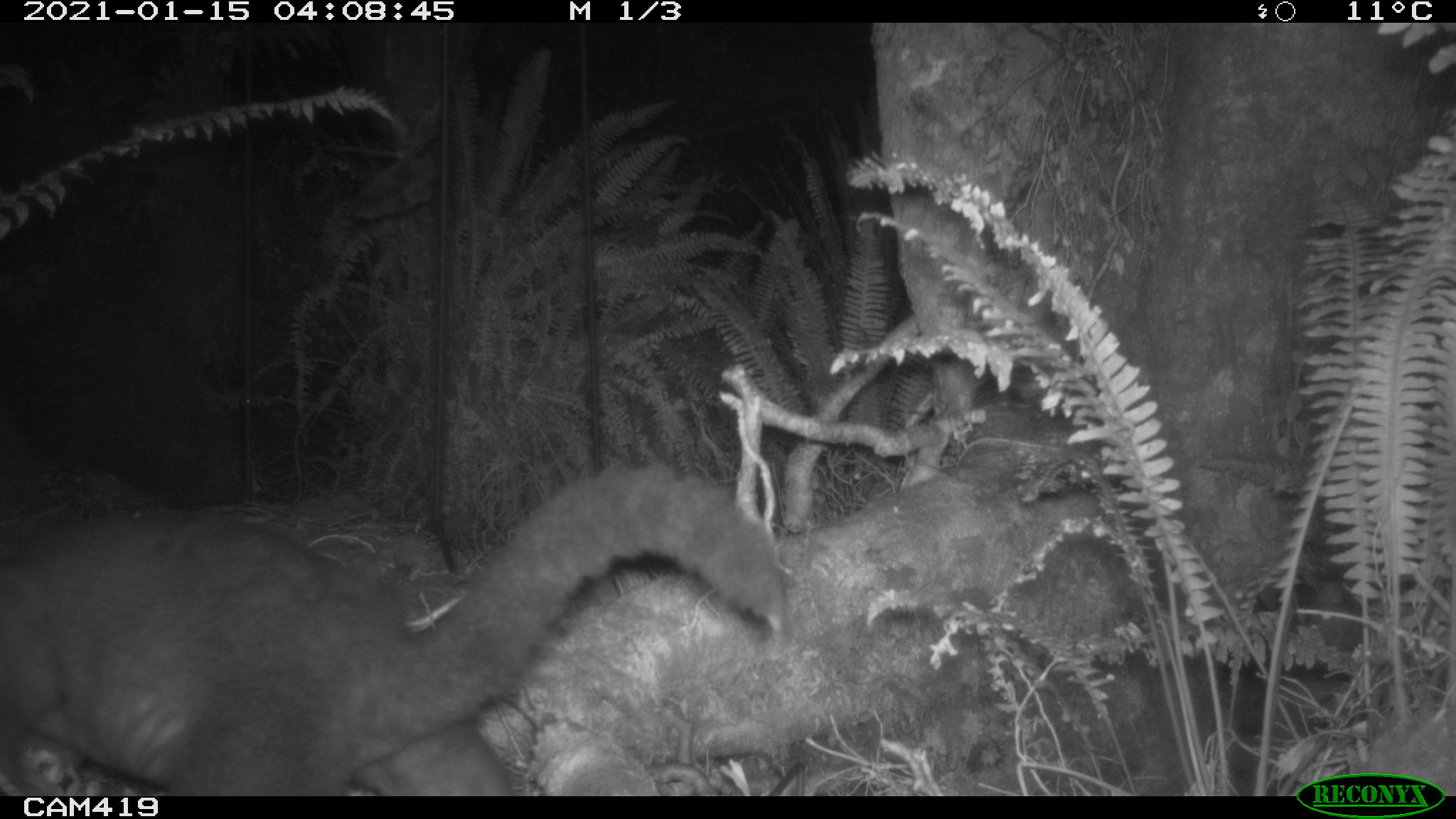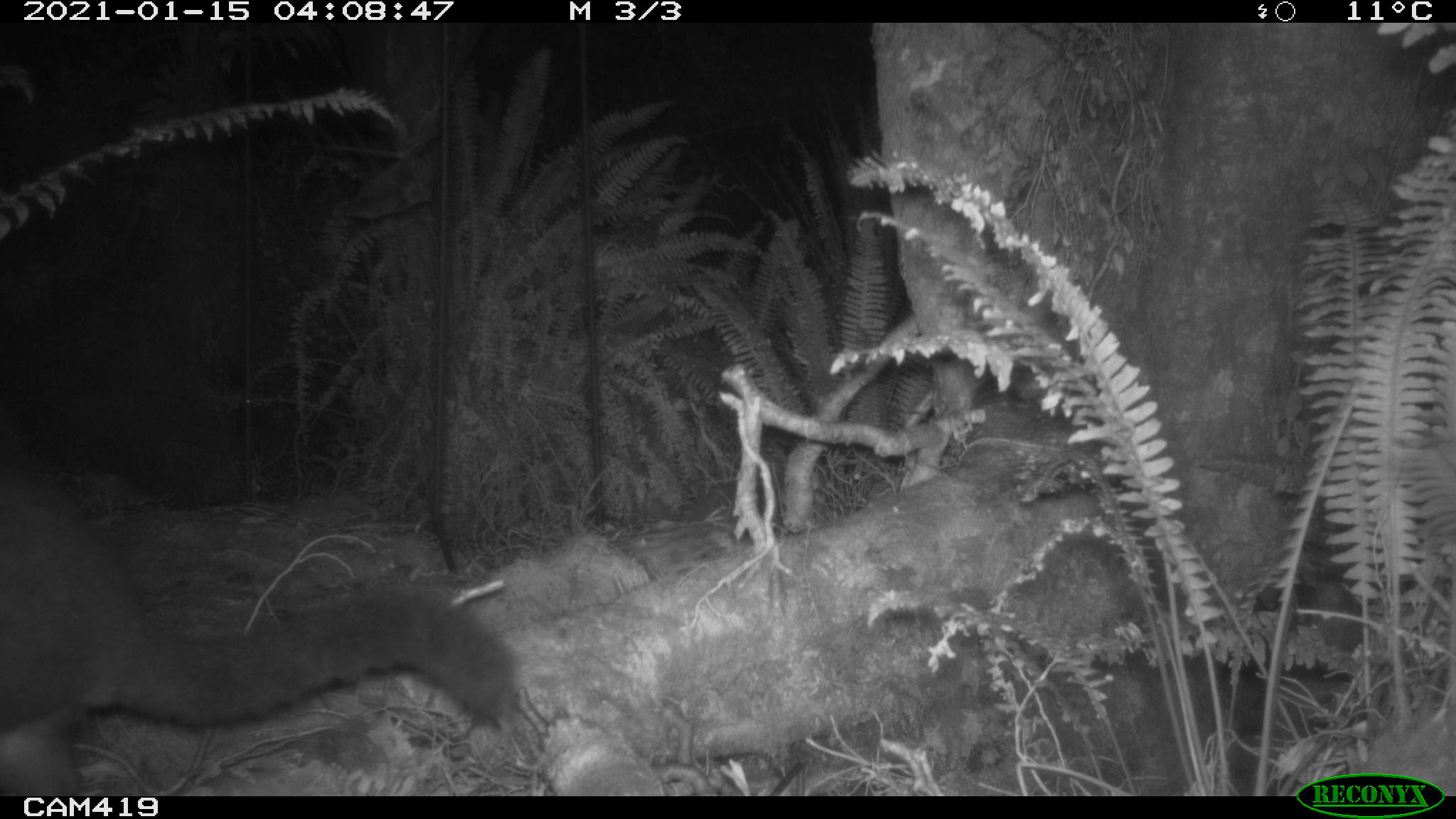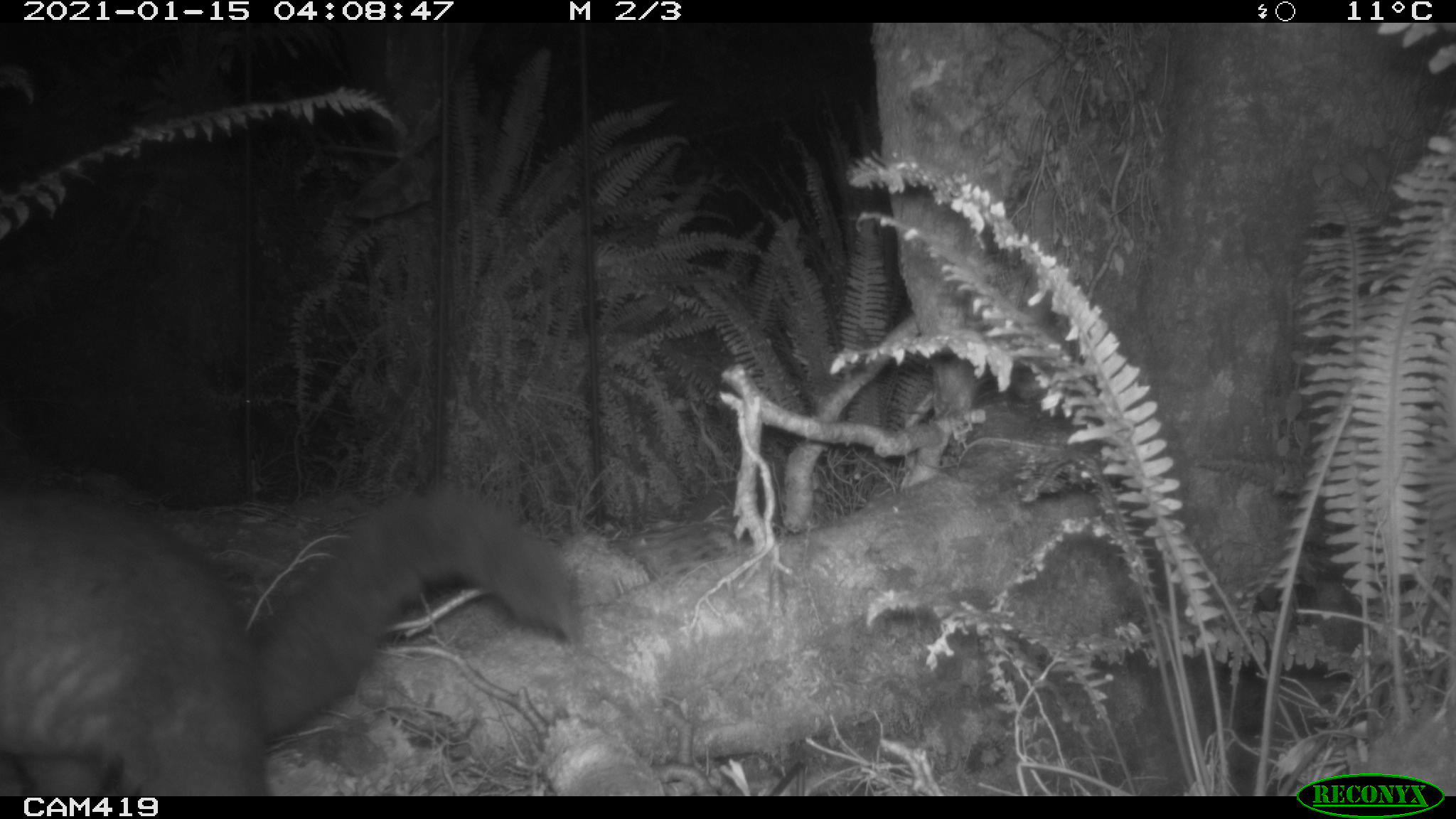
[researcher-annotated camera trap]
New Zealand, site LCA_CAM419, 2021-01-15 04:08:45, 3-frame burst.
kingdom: Animalia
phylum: Chordata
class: Mammalia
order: Diprotodontia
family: Phalangeridae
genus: Trichosurus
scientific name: Trichosurus vulpecula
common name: common brushtail possum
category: possum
Possum (common brushtail possum) (Trichosurus vulpecula).